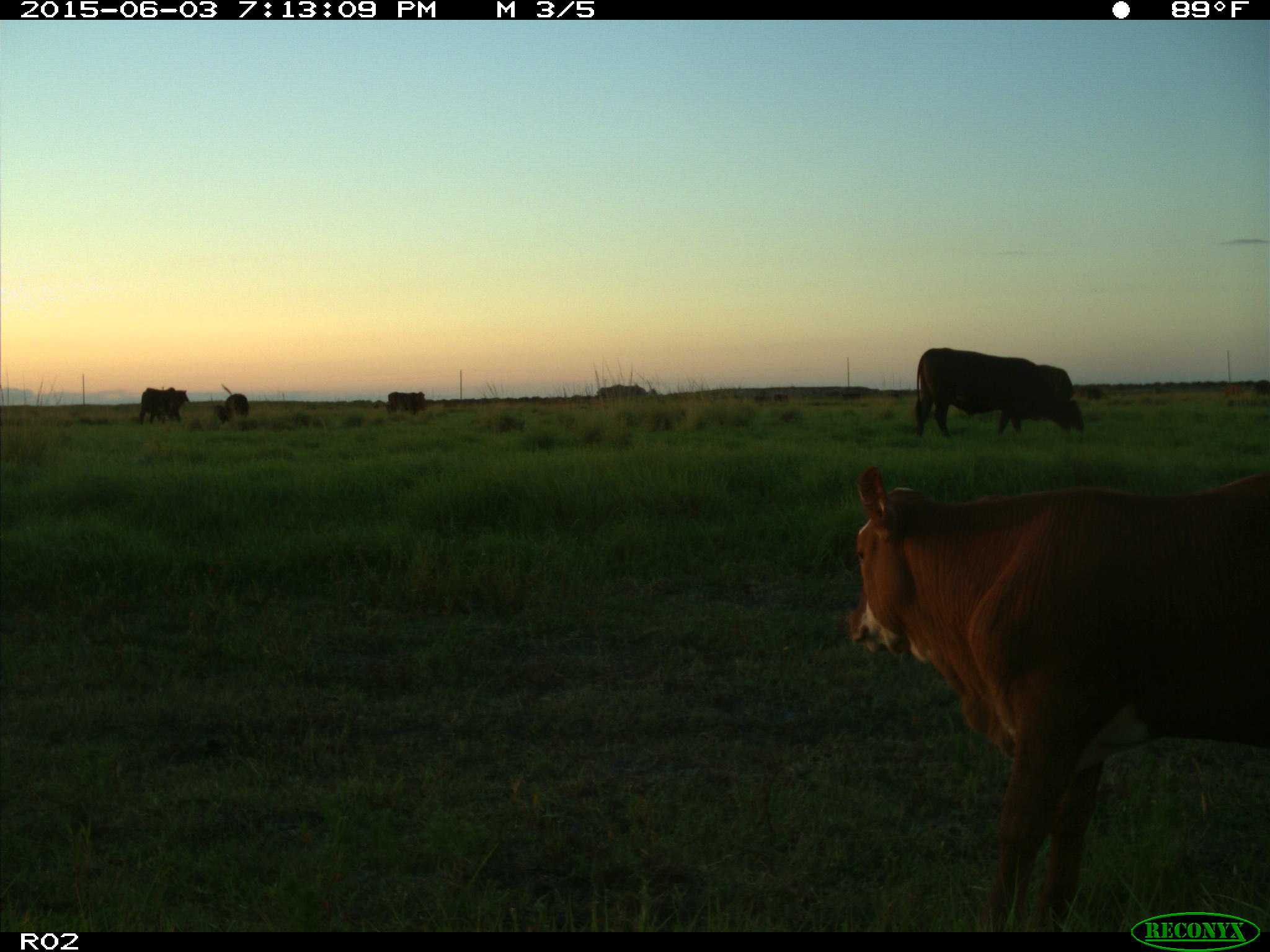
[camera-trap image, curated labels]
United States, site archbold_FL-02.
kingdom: Animalia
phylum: Chordata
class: Mammalia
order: Artiodactyla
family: Bovidae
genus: Bos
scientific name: Bos taurus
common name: domestic cow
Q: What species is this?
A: Bos taurus (domestic cow).